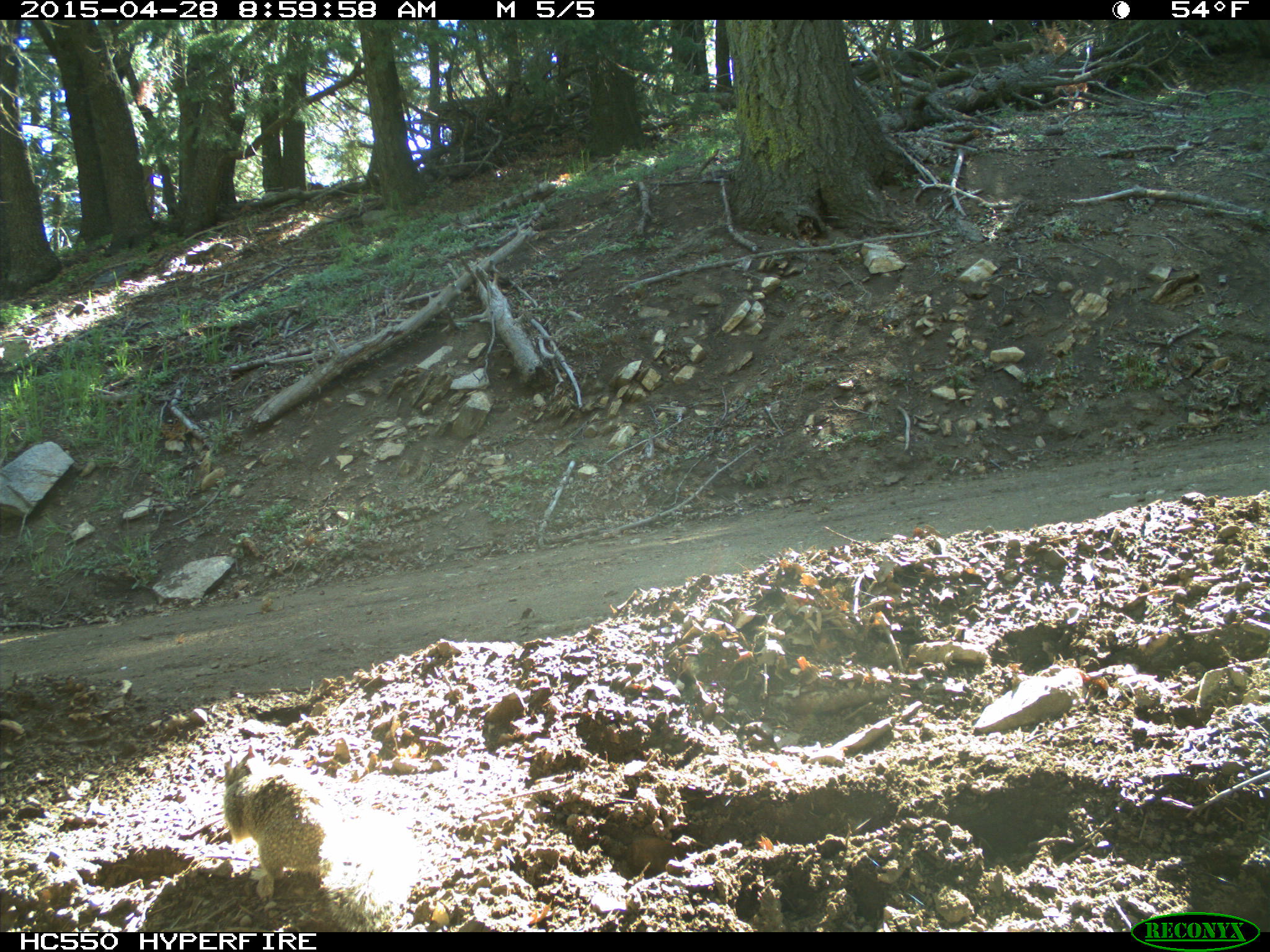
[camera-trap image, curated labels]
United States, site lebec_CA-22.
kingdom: Animalia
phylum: Chordata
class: Mammalia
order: Rodentia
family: Sciuridae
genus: Otospermophilus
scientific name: Otospermophilus beecheyi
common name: california ground squirrel